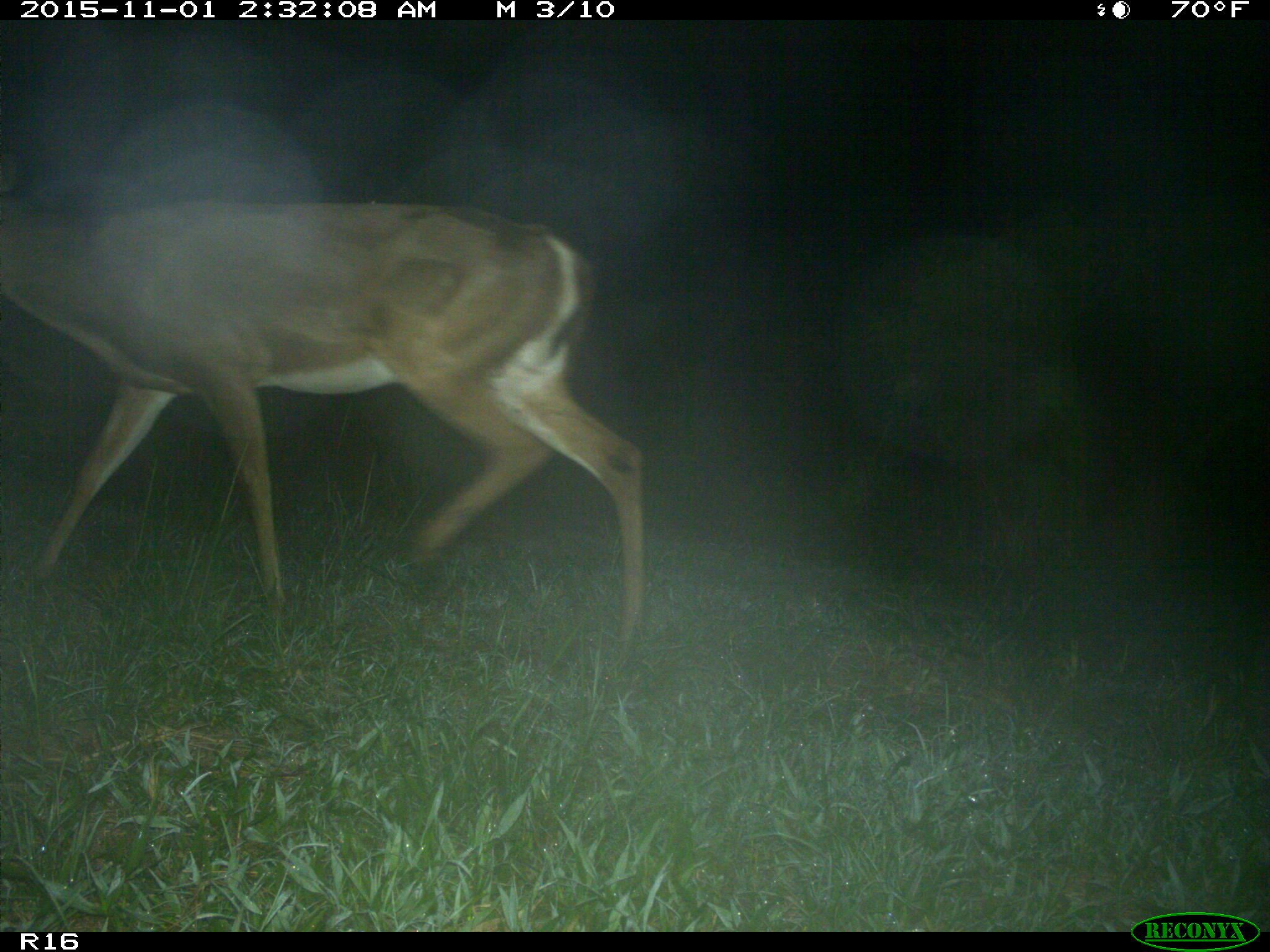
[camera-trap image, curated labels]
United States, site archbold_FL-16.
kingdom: Animalia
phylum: Chordata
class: Mammalia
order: Artiodactyla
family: Cervidae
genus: Odocoileus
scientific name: Odocoileus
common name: deer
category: unidentified deer